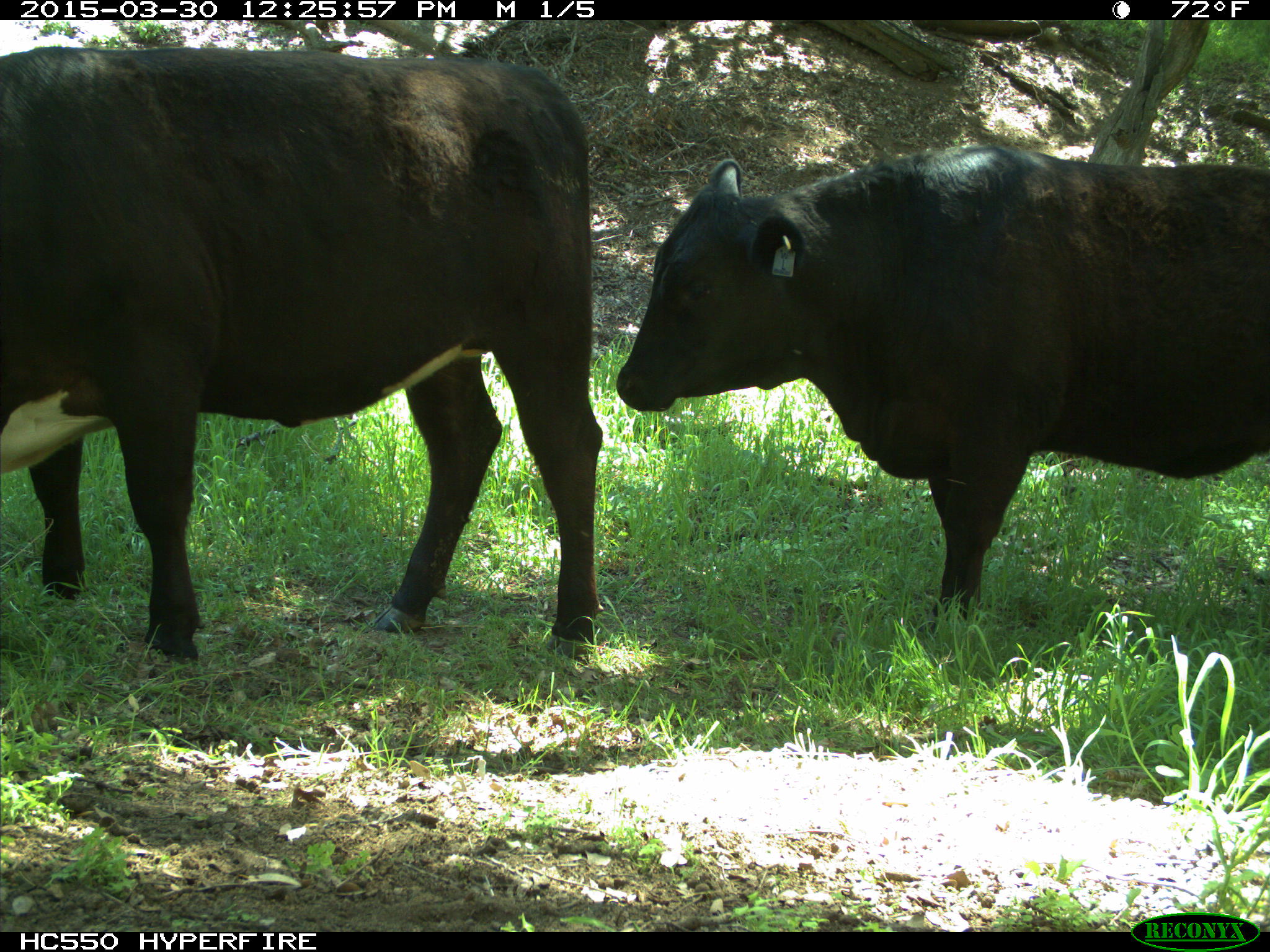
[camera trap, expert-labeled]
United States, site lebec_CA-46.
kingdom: Animalia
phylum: Chordata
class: Mammalia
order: Artiodactyla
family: Bovidae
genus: Bos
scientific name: Bos taurus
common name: domestic cow